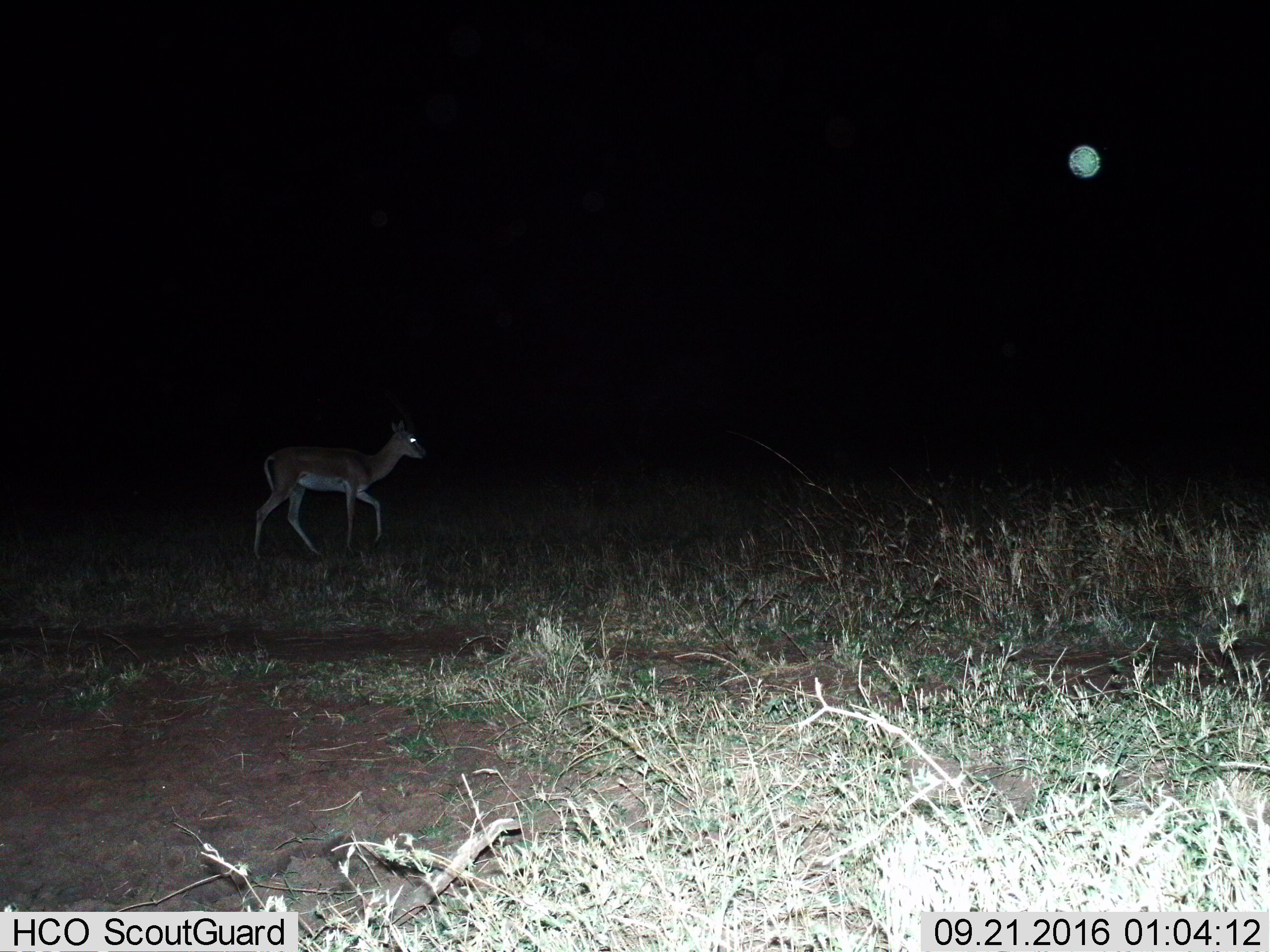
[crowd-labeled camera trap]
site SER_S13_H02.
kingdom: Animalia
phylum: Chordata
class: Mammalia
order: Artiodactyla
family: Bovidae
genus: Nanger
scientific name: Nanger granti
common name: grant's gazelle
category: gazellegrants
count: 1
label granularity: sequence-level